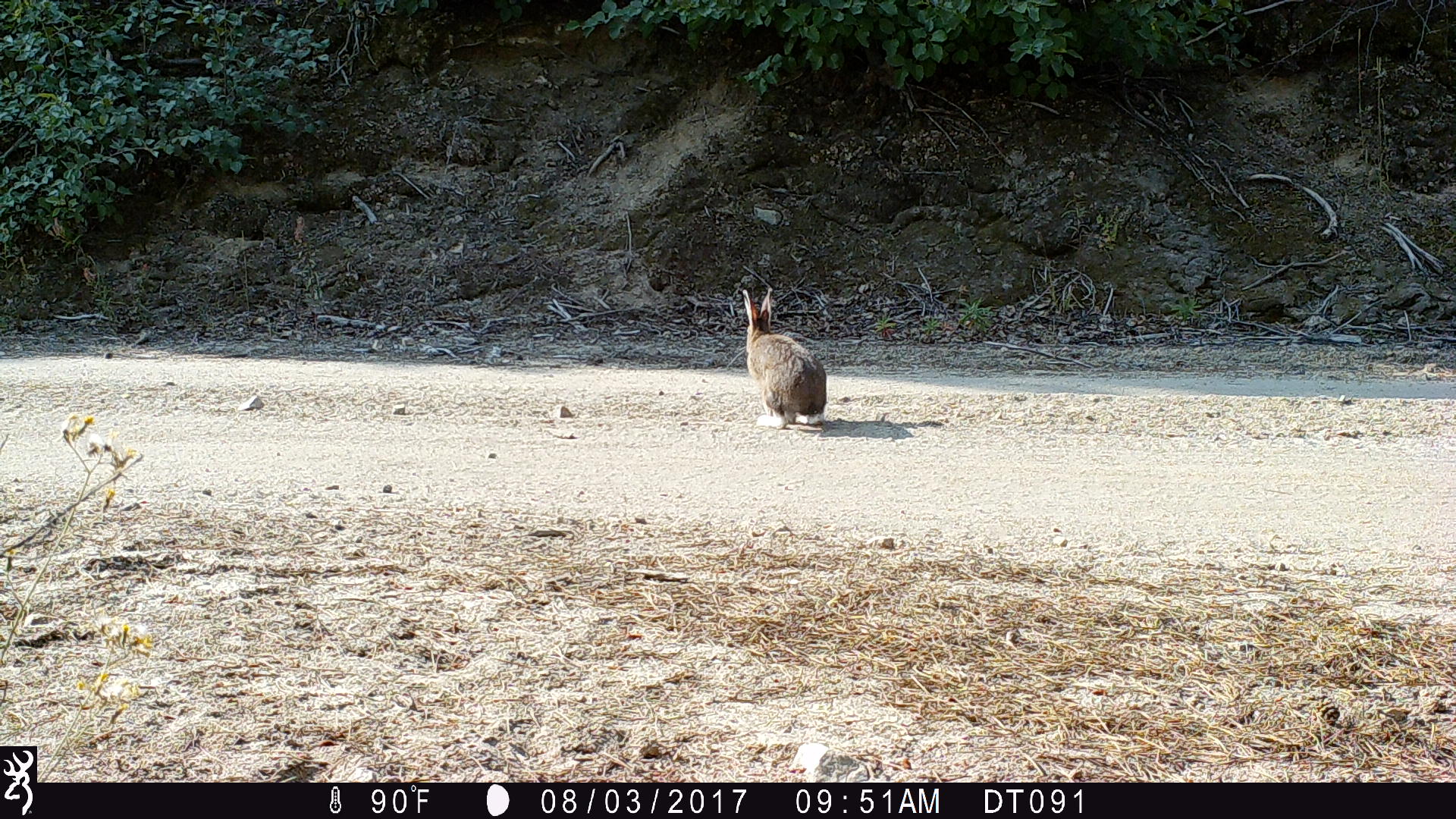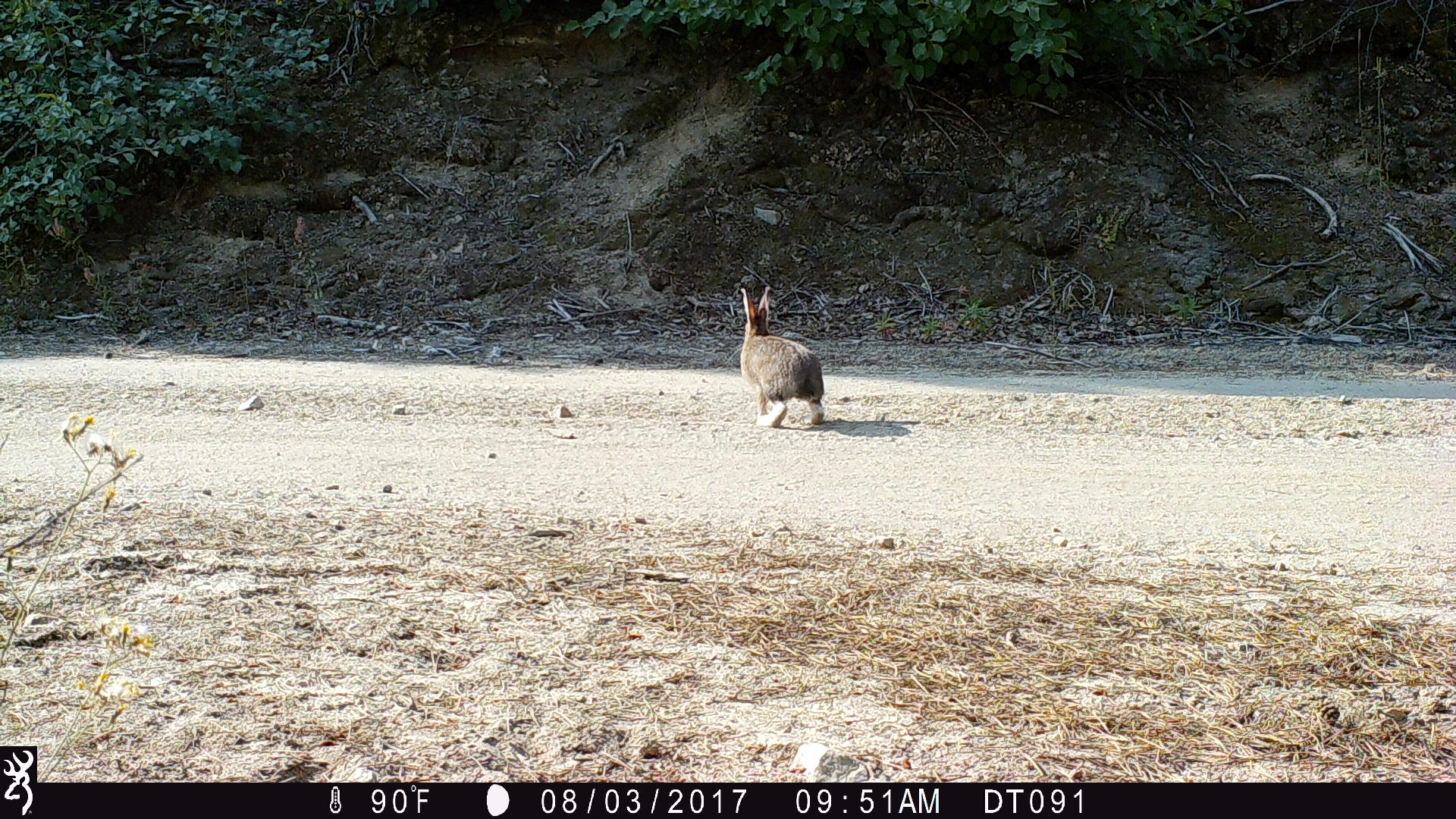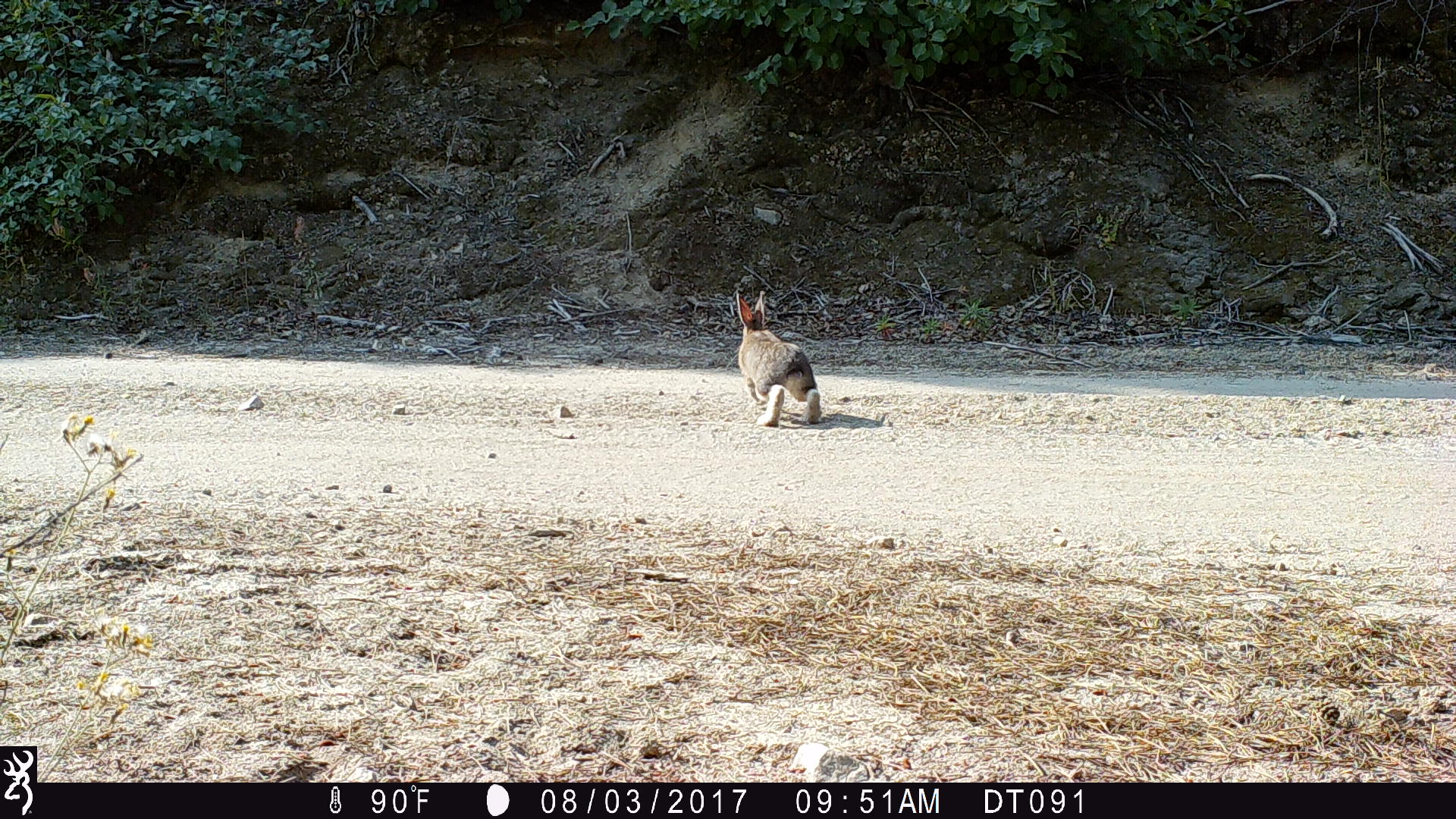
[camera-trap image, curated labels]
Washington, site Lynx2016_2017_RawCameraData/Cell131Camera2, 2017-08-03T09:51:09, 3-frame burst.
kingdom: Animalia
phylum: Chordata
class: Mammalia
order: Lagomorpha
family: Leporidae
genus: Lepus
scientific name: Lepus americanus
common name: snowshoe hare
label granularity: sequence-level